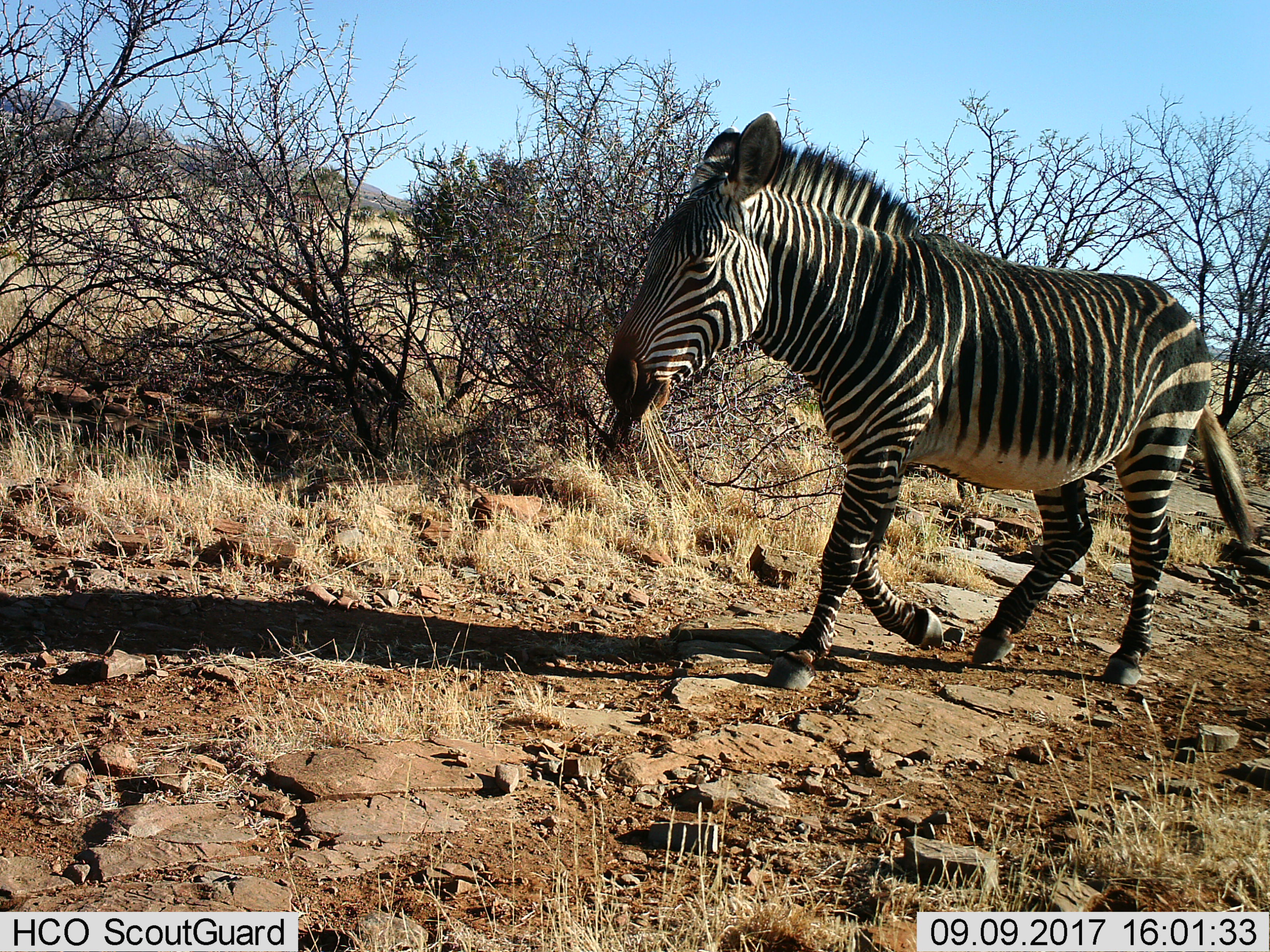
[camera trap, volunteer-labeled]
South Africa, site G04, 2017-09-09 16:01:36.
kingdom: Animalia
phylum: Chordata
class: Mammalia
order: Perissodactyla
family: Equidae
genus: Equus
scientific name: Equus zebra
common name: mountain zebra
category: zebramountain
Zebramountain (mountain zebra) (Equus zebra), count 1. Behavior (volunteer vote fractions): standing 12%, resting 0%, moving 100%, interacting 0%. Young present (vote fraction): 0%. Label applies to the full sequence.